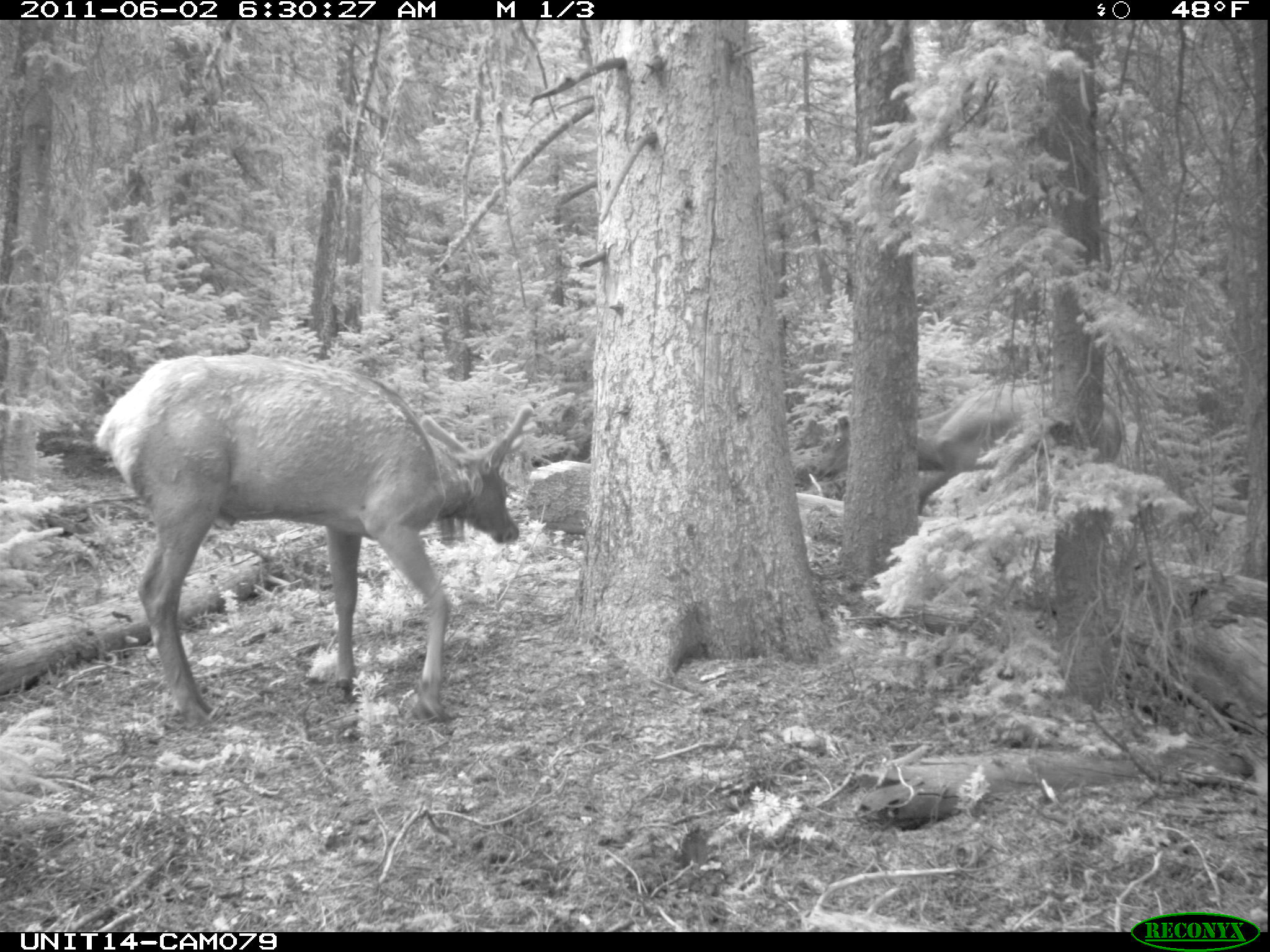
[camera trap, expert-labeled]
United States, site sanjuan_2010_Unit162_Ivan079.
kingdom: Animalia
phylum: Chordata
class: Mammalia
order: Artiodactyla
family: Cervidae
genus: Cervus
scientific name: Cervus elaphus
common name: red deer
Cervus elaphus (red deer).